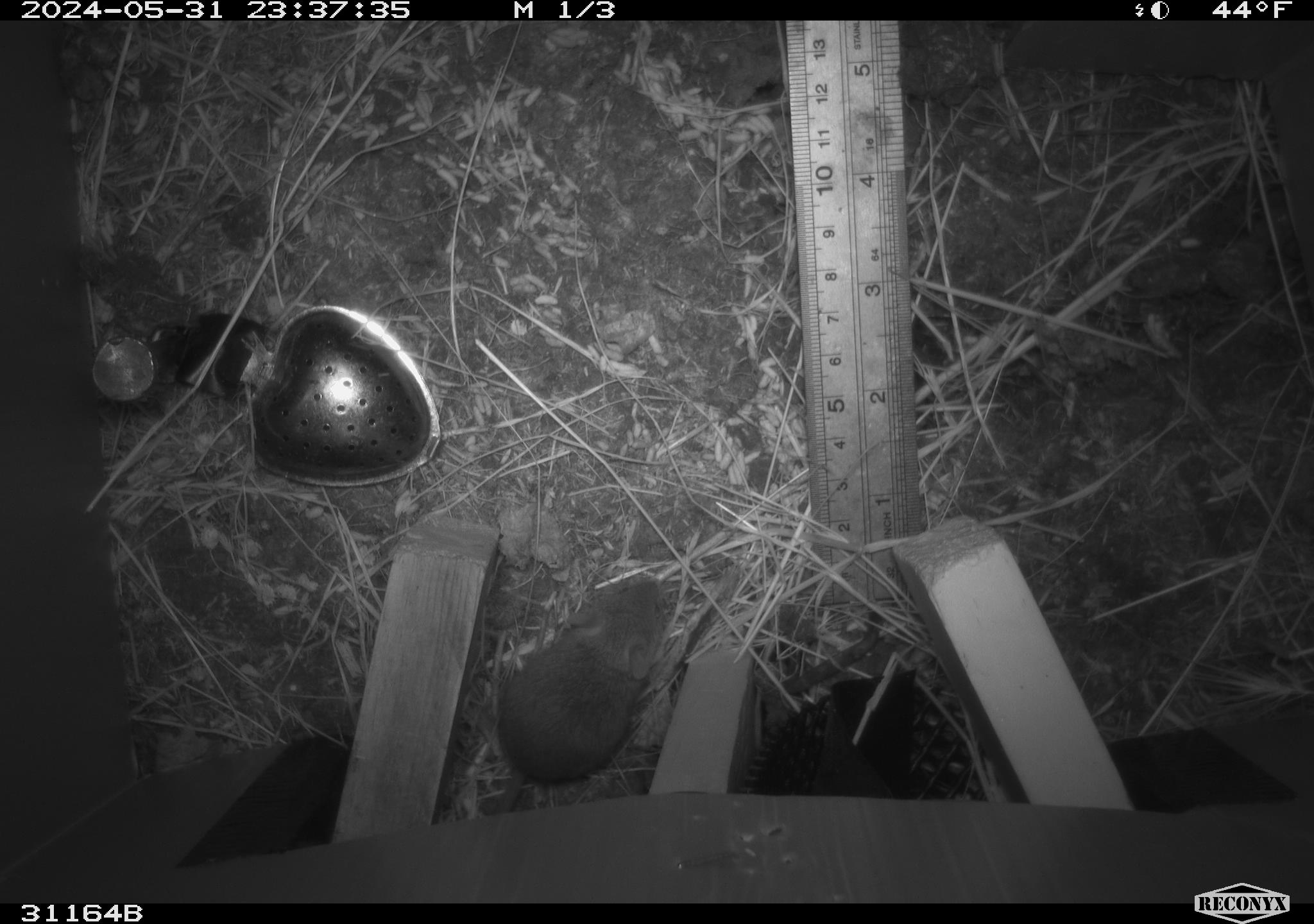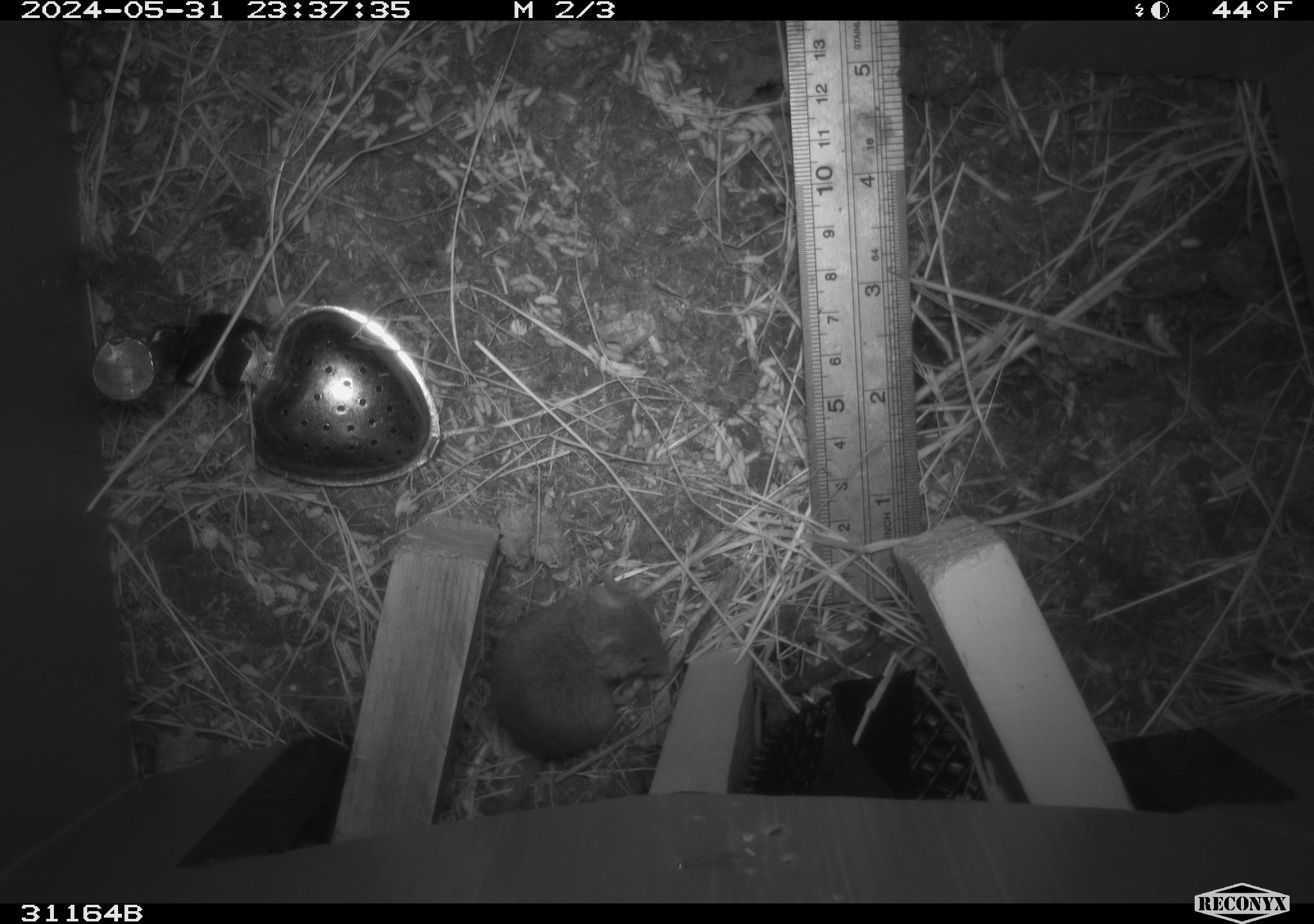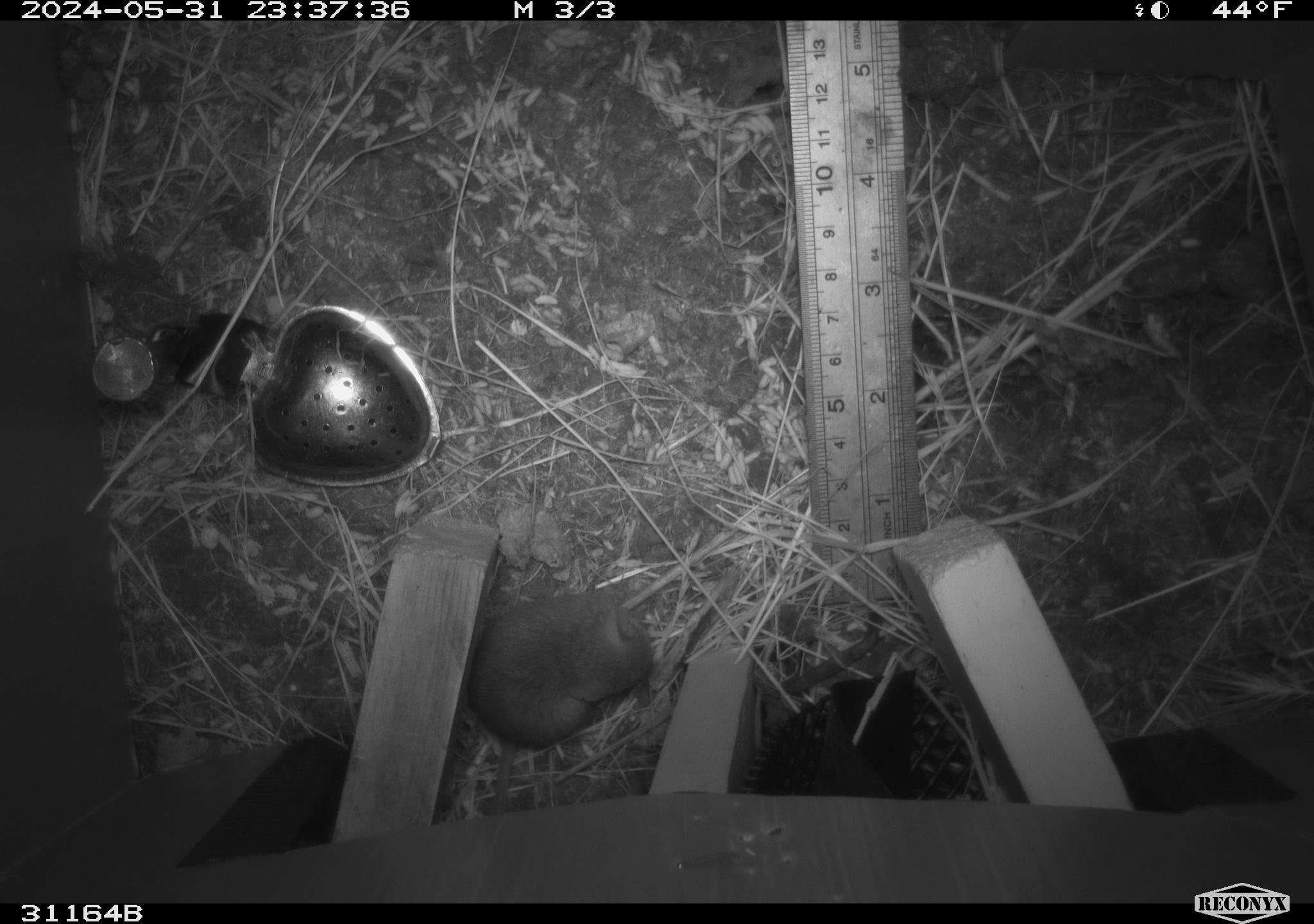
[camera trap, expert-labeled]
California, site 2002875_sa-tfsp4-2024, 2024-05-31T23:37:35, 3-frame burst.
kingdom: Animalia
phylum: Chordata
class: Mammalia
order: Rodentia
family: Muridae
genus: Mus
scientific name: Mus musculus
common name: house mouse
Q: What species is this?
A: House mouse (Mus musculus).